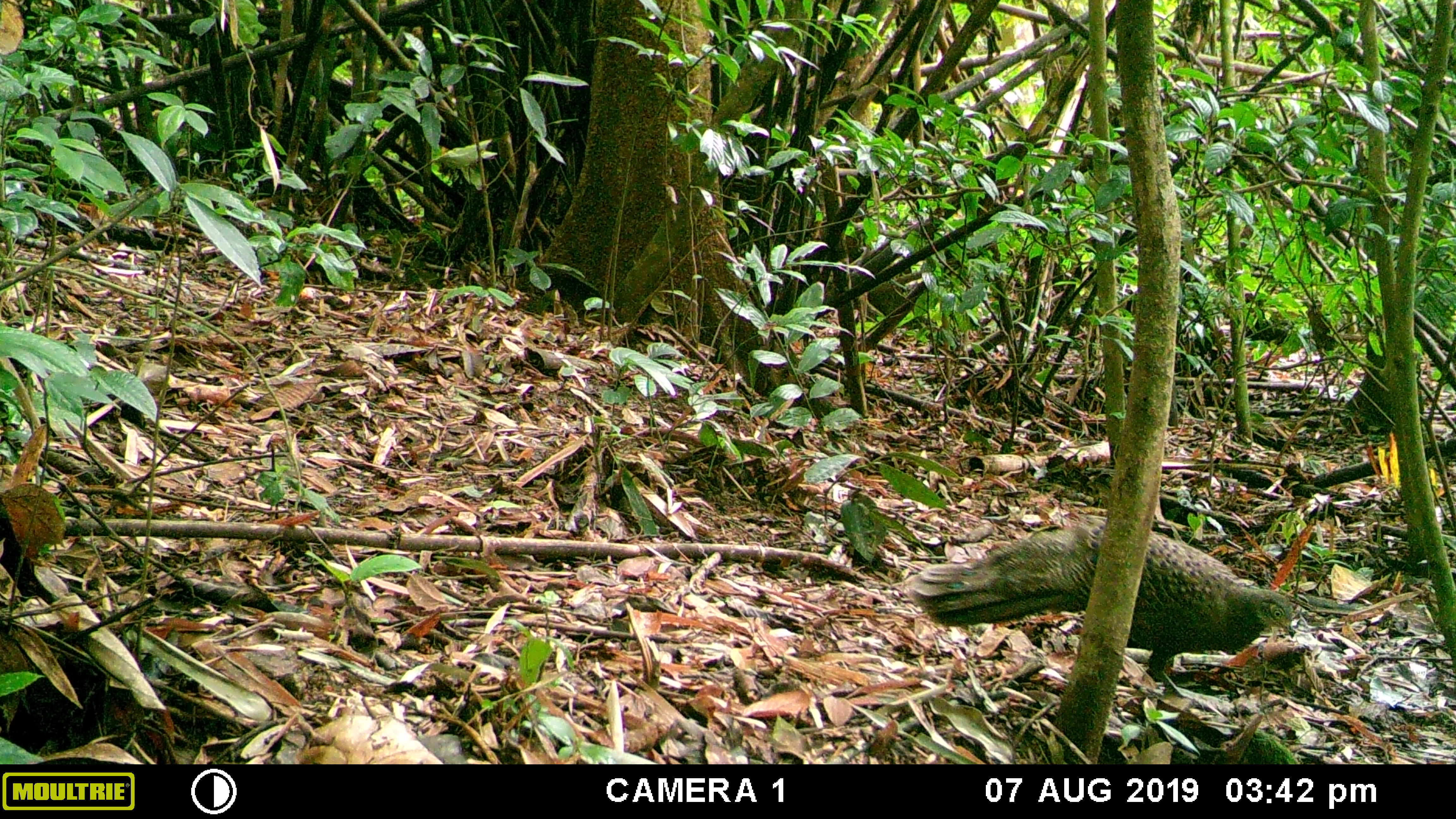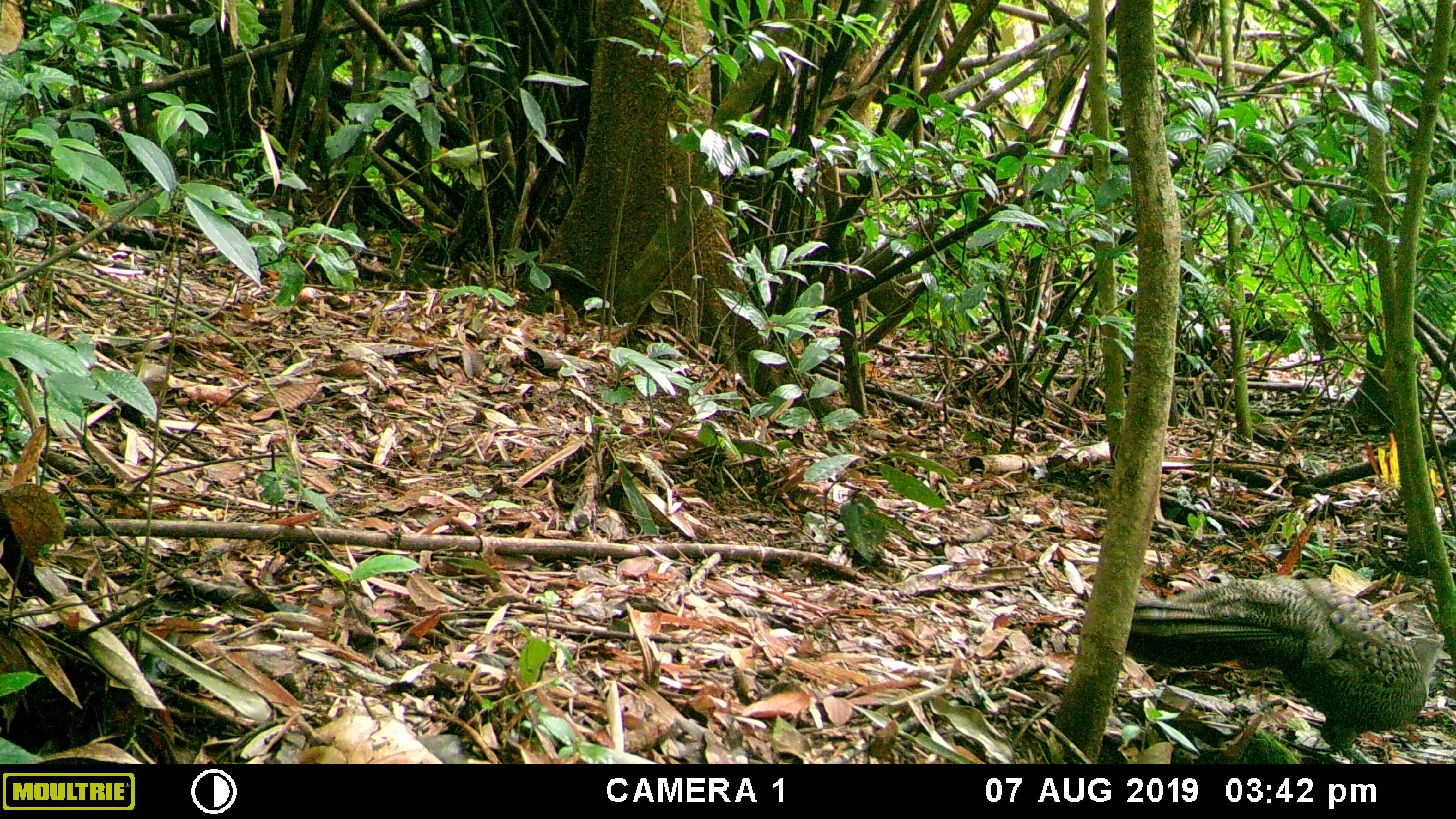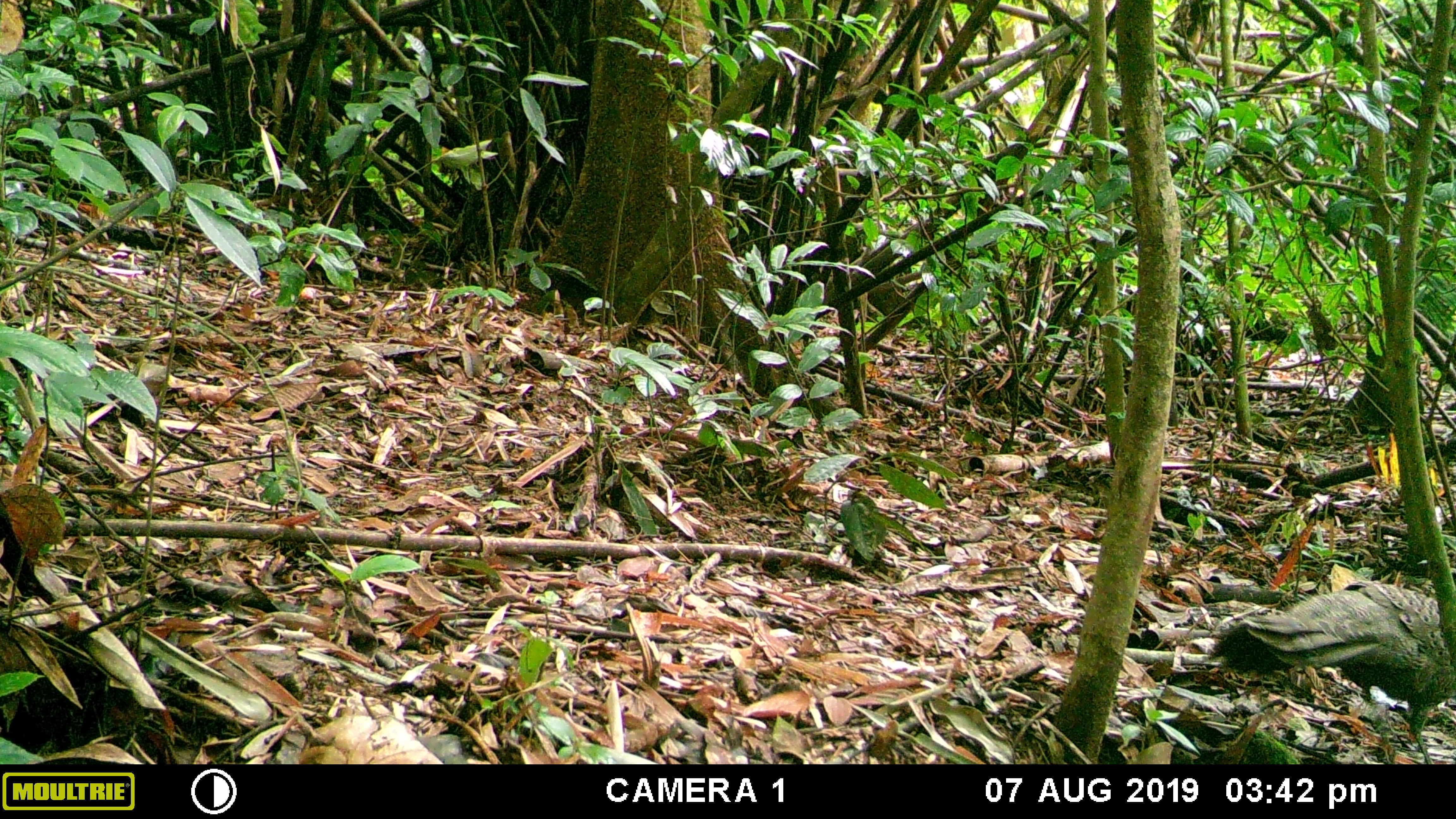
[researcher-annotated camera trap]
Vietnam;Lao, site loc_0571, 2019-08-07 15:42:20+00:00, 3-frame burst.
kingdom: Animalia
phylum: Chordata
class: Aves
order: Galliformes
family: Phasianidae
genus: Polyplectron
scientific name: Polyplectron bicalcaratum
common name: gray peacock-pheasant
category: grey peacock pheasant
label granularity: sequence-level